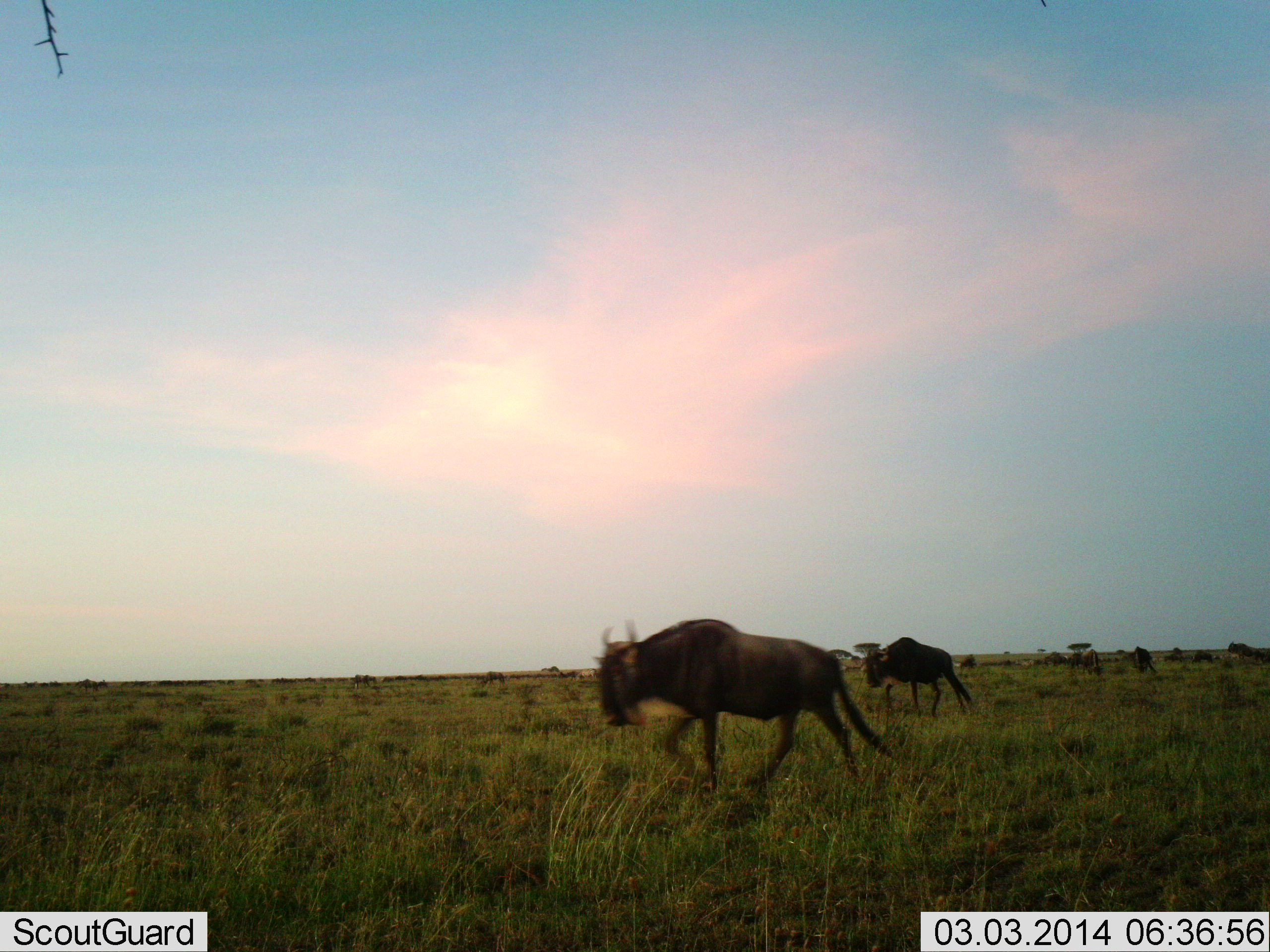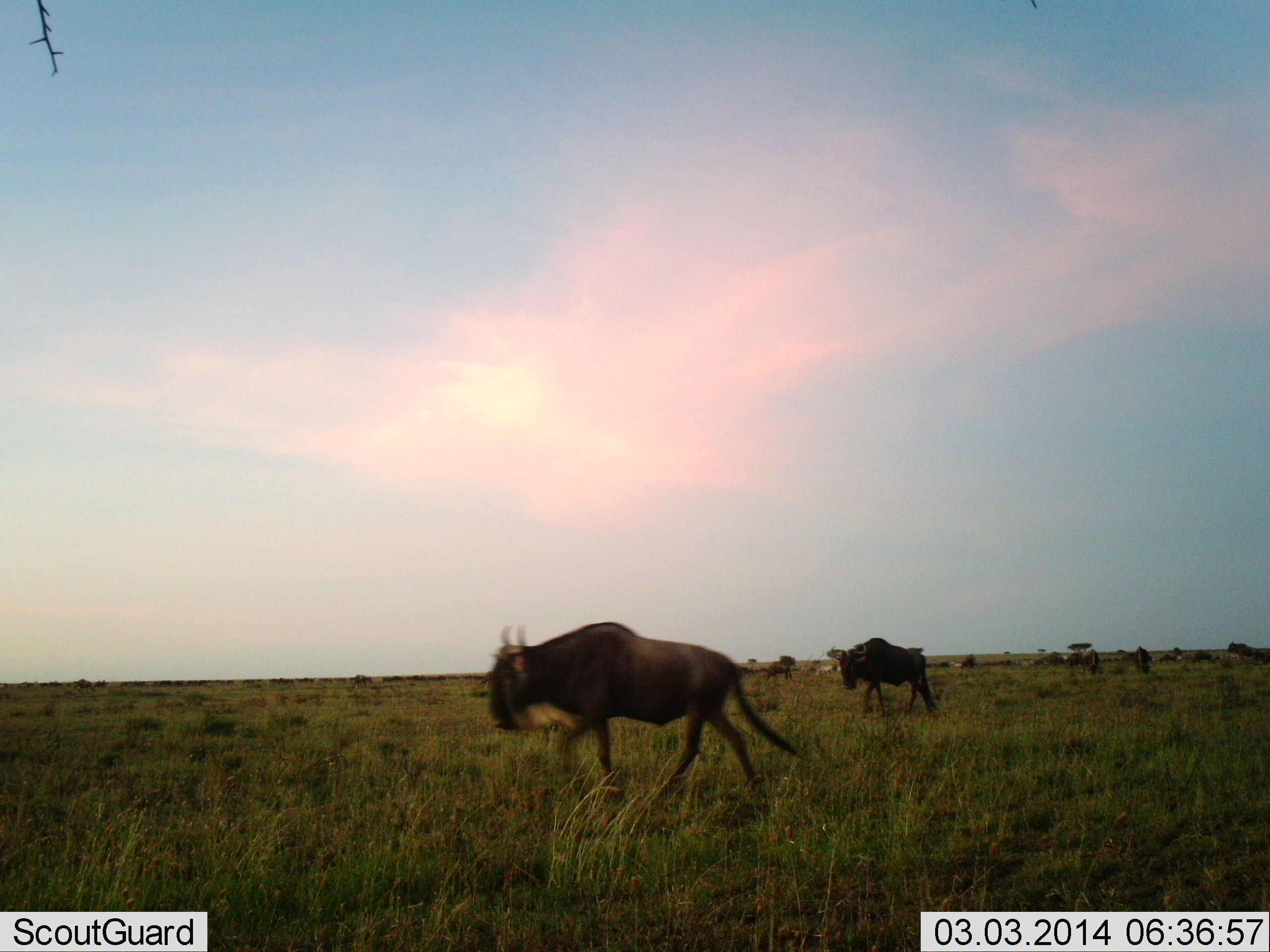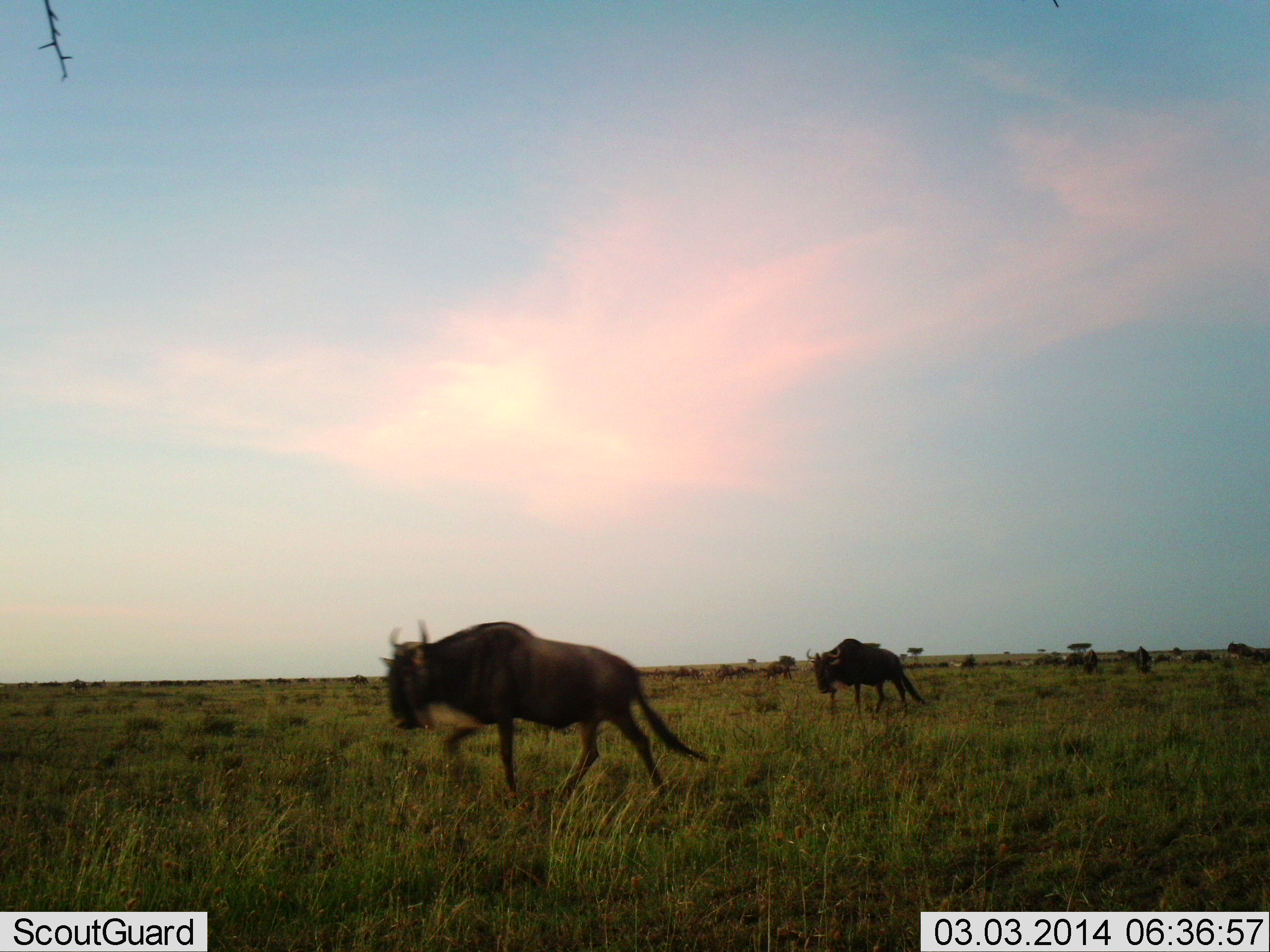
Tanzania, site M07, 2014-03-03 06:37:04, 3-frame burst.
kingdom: Animalia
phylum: Chordata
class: Mammalia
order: Artiodactyla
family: Bovidae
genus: Connochaetes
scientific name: Connochaetes taurinus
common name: blue wildebeest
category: wildebeest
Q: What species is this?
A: Wildebeest (blue wildebeest) (Connochaetes taurinus).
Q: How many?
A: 11-50.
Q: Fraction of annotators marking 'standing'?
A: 20%.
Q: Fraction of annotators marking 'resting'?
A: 0%.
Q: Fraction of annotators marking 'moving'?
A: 100%.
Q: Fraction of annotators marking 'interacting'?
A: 0%.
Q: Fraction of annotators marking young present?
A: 0%.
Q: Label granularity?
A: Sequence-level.